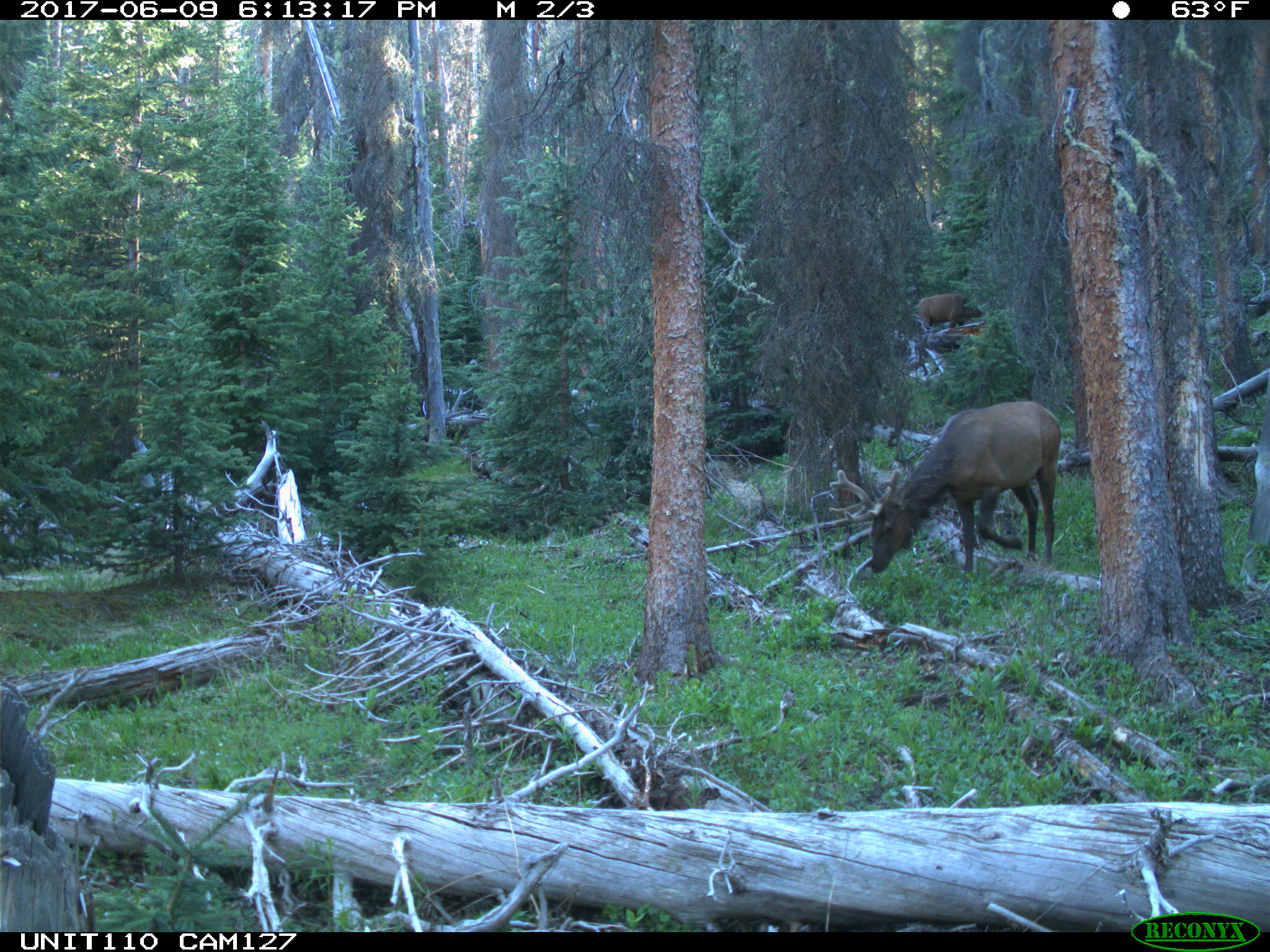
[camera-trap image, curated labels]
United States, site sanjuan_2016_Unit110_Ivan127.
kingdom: Animalia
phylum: Chordata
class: Mammalia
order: Artiodactyla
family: Cervidae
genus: Cervus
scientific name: Cervus elaphus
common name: red deer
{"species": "Cervus elaphus (red deer)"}